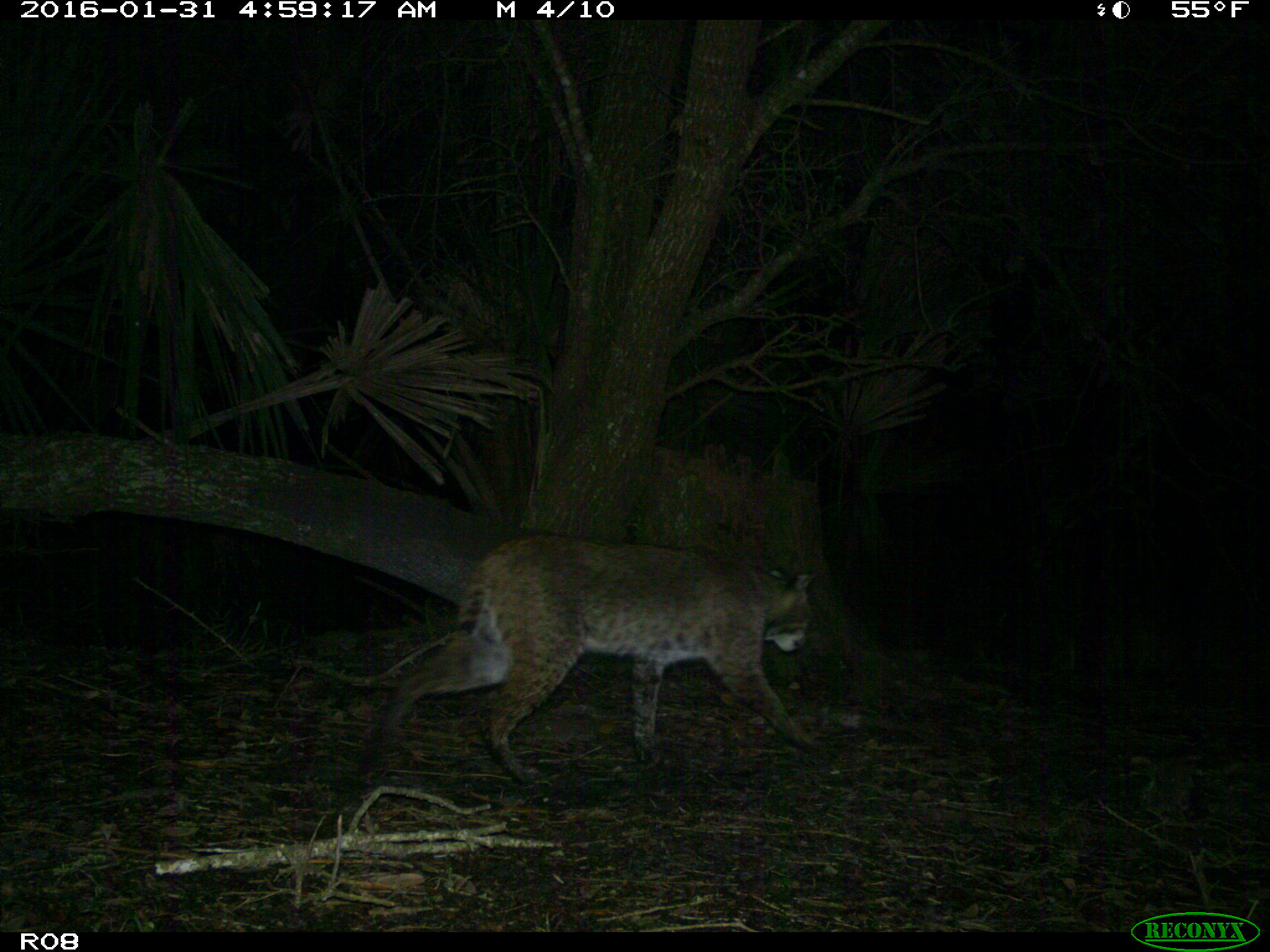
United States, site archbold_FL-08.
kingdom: Animalia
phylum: Chordata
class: Mammalia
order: Carnivora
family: Felidae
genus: Lynx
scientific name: Lynx rufus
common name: bobcat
Lynx rufus (bobcat).